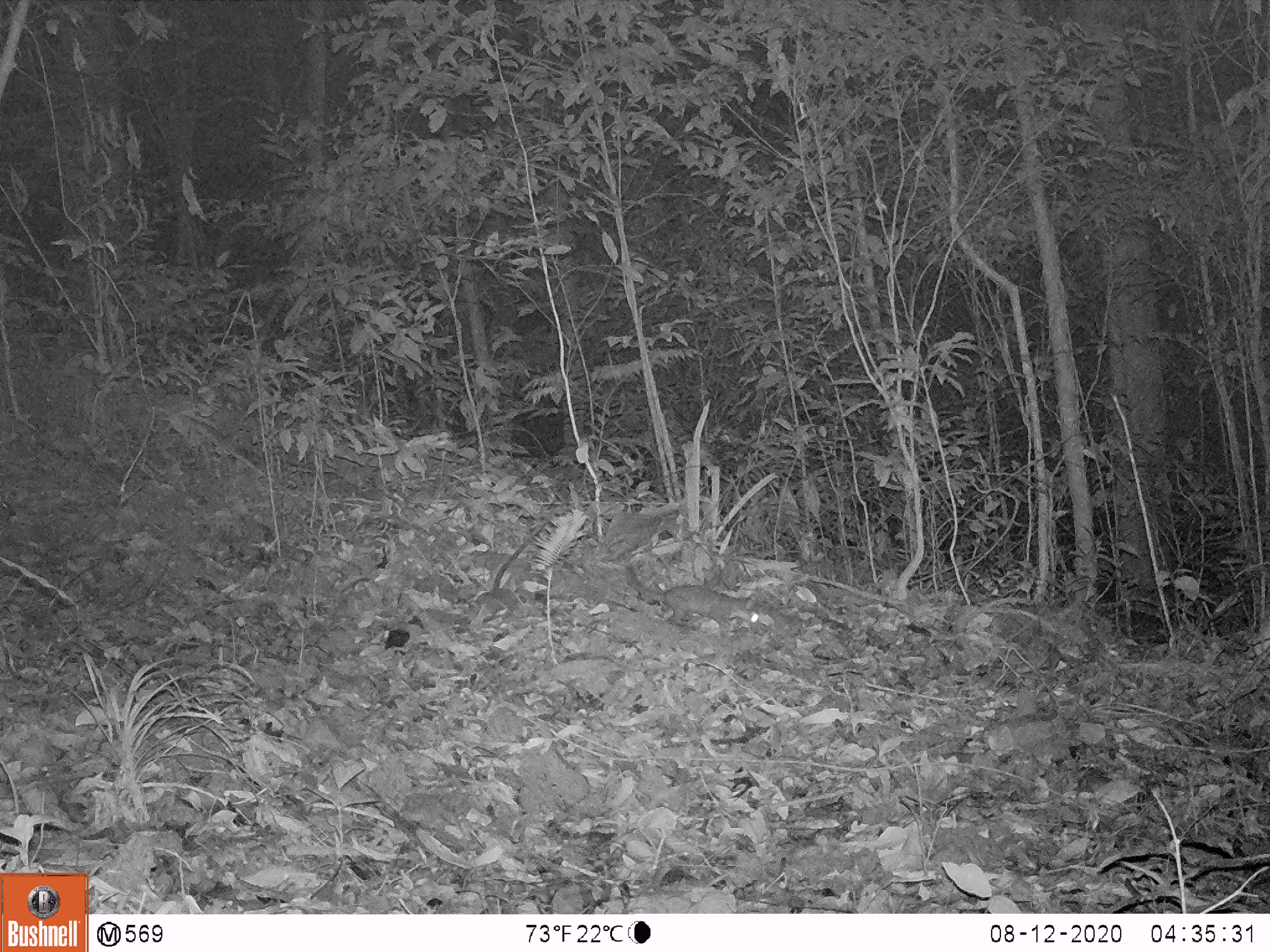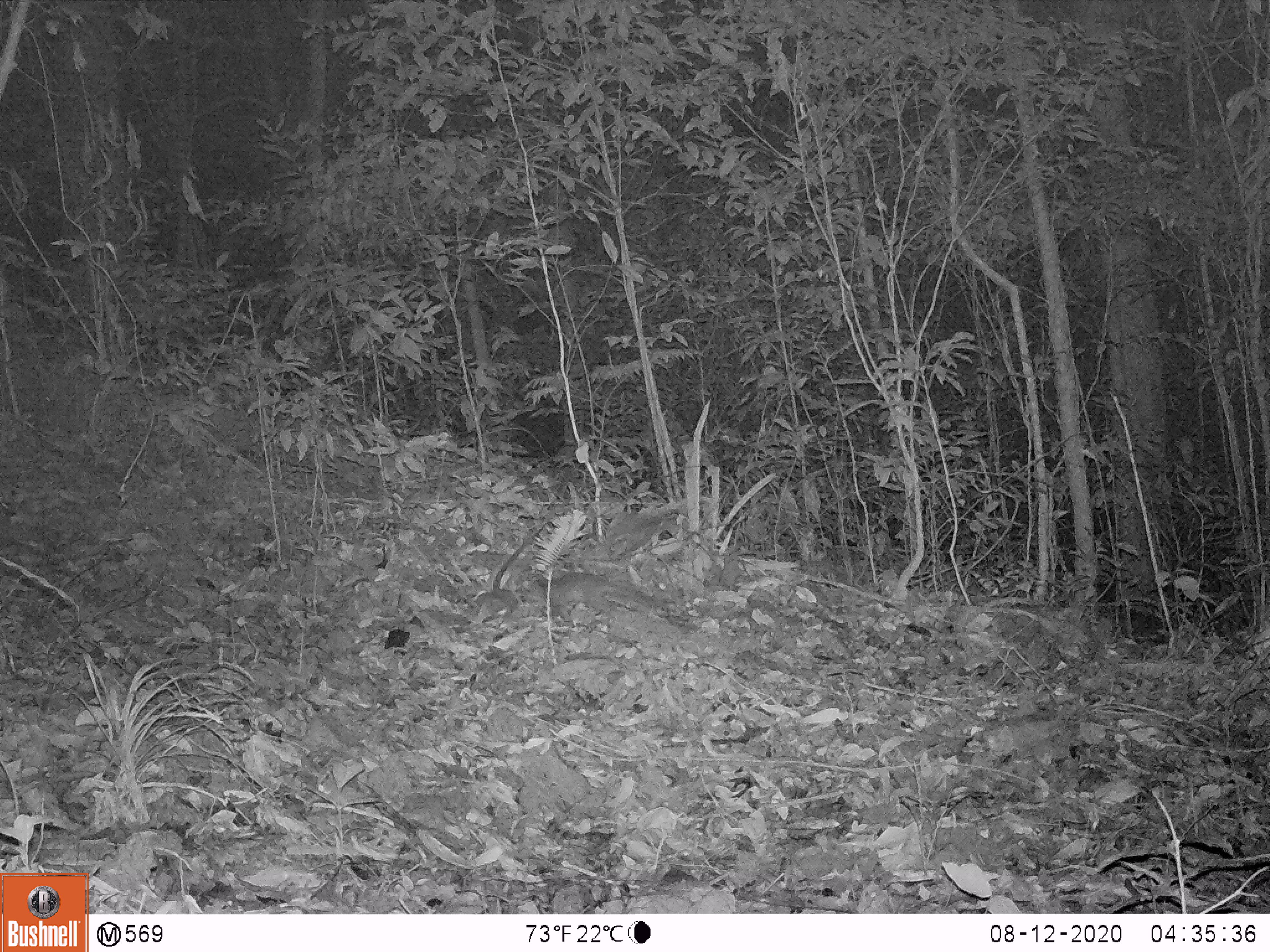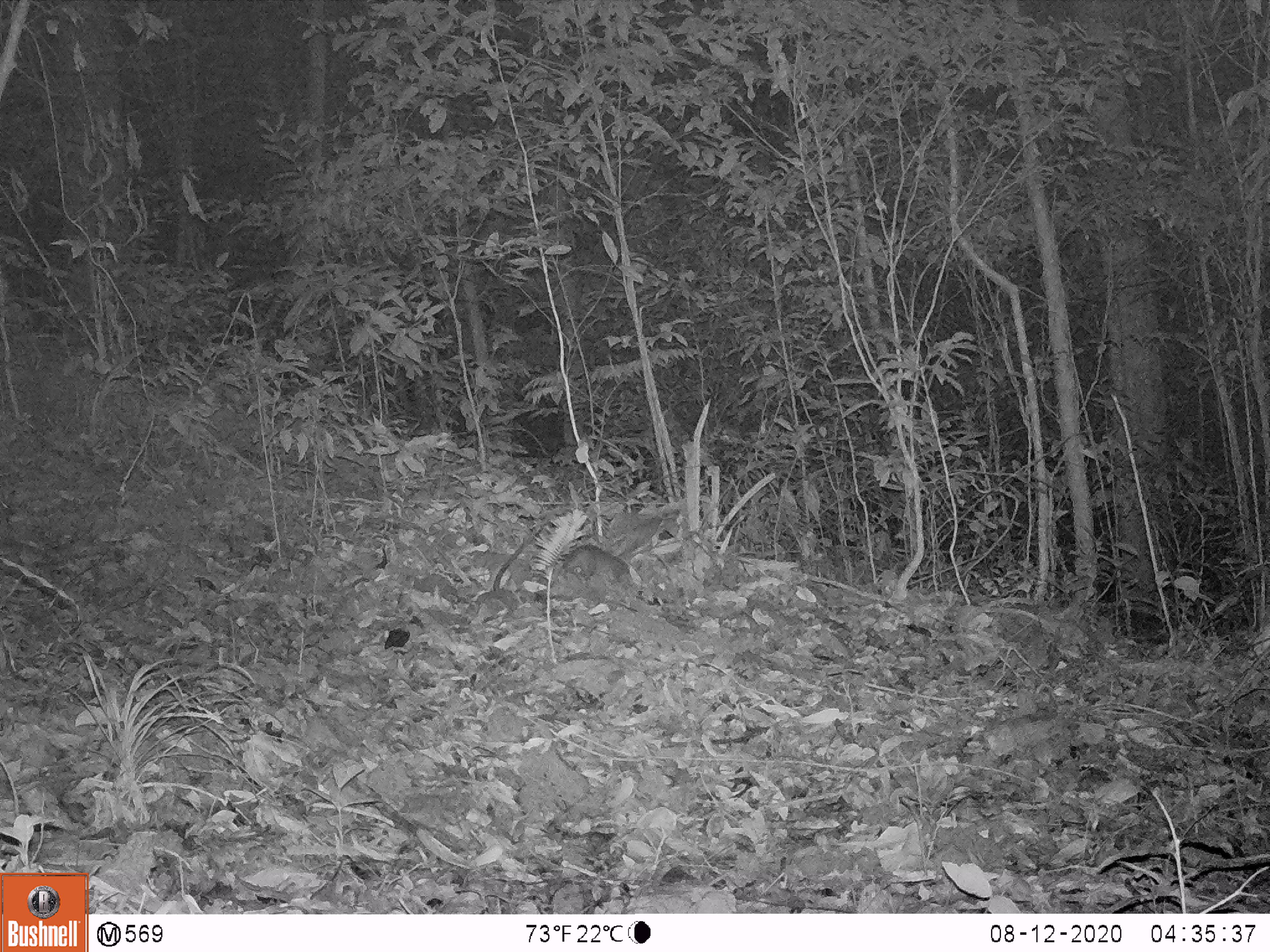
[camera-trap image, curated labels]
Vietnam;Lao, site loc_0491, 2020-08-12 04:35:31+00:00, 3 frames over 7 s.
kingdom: Animalia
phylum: Chordata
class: Mammalia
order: Carnivora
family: Mustelidae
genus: Melogale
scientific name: Melogale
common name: ferret badger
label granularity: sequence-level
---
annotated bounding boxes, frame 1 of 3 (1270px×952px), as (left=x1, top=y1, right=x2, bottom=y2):
ferret badger: (left=626, top=565, right=758, bottom=633)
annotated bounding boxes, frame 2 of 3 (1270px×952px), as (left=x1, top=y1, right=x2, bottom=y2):
ferret badger: (left=550, top=571, right=657, bottom=622)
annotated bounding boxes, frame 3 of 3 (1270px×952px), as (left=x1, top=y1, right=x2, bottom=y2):
ferret badger: (left=562, top=545, right=629, bottom=582)